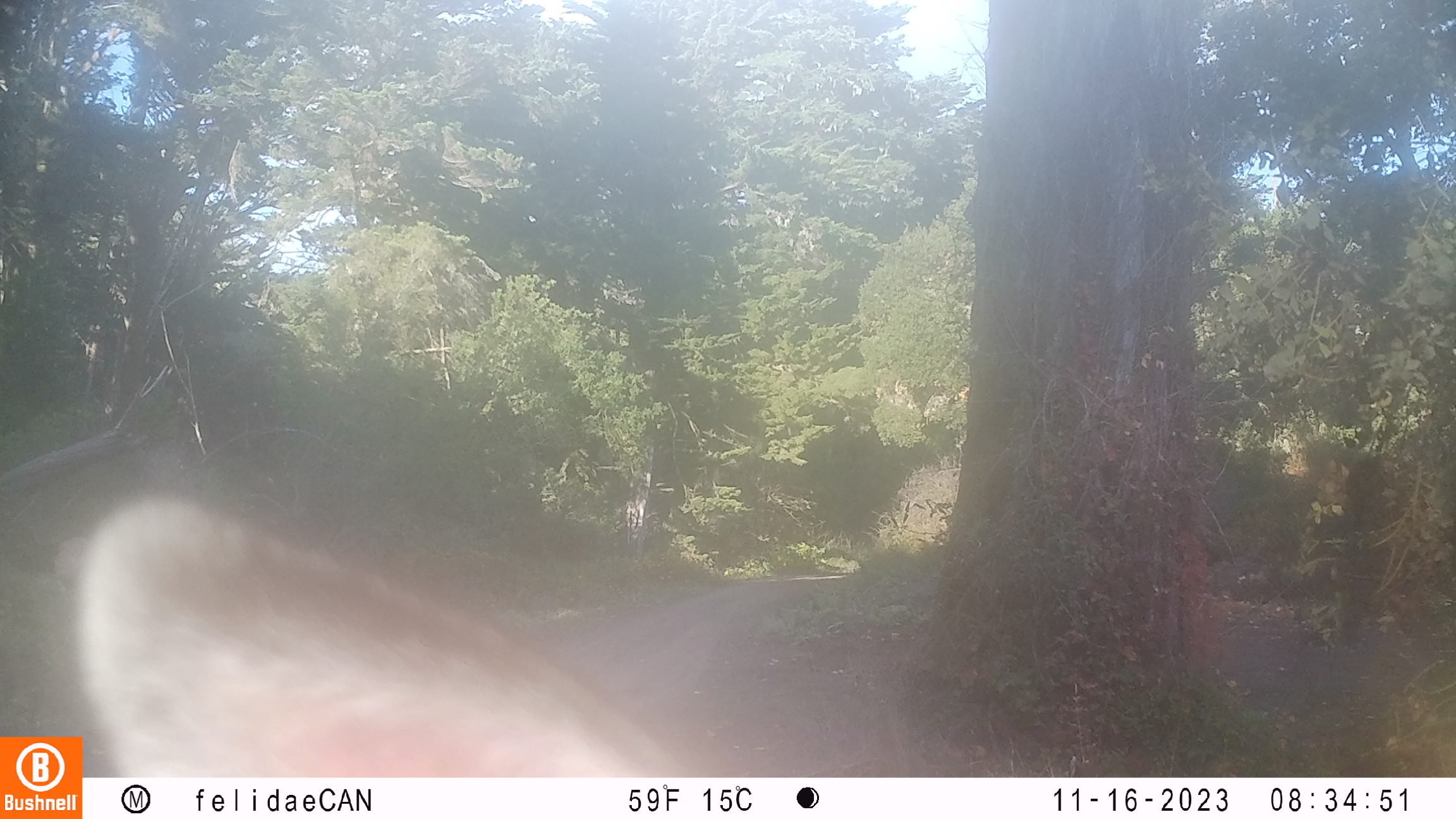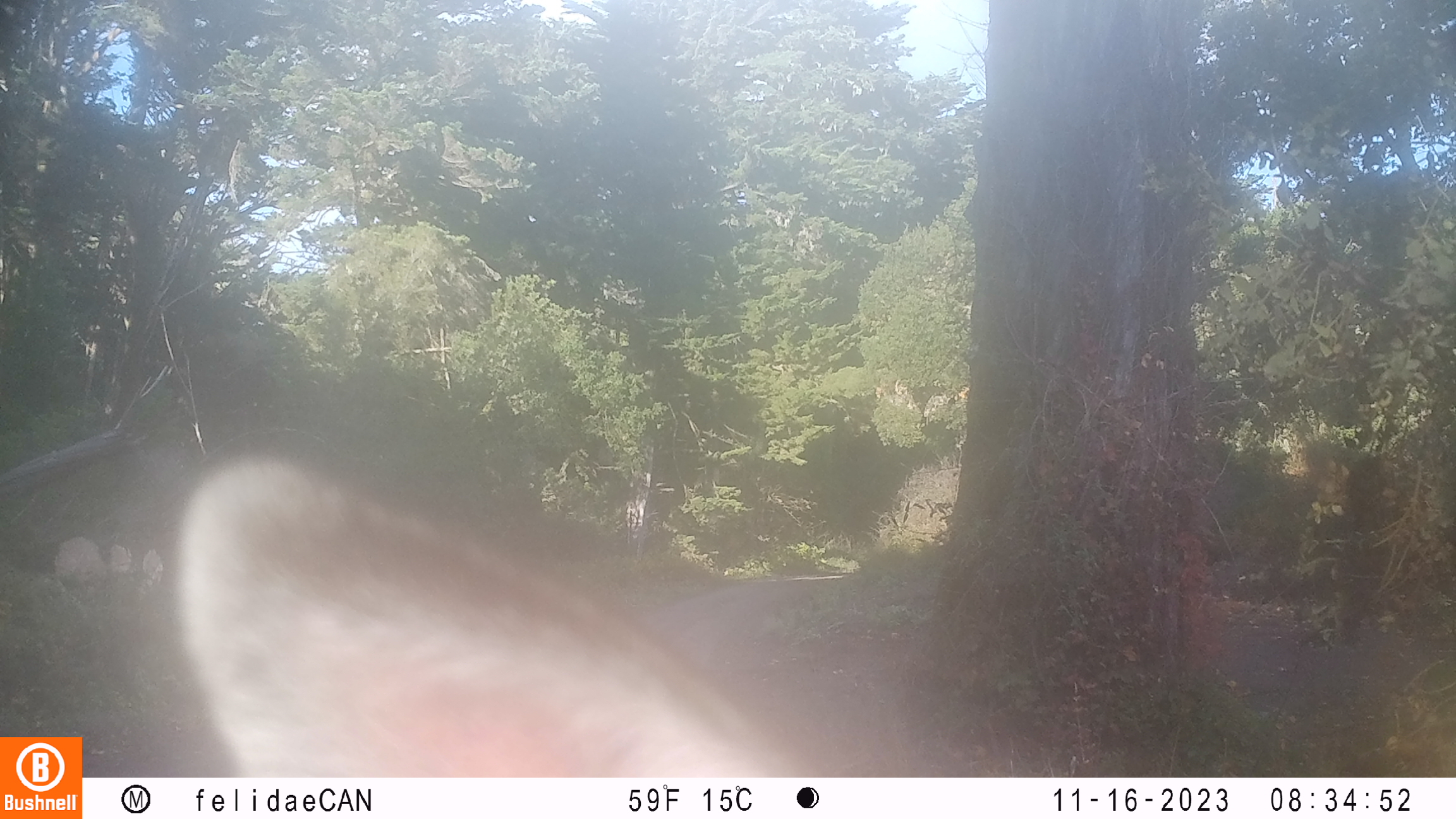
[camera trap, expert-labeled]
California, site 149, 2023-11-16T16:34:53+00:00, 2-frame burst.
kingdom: Animalia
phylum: Chordata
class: Mammalia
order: Artiodactyla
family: Cervidae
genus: Odocoileus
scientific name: Odocoileus hemionus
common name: mule deer